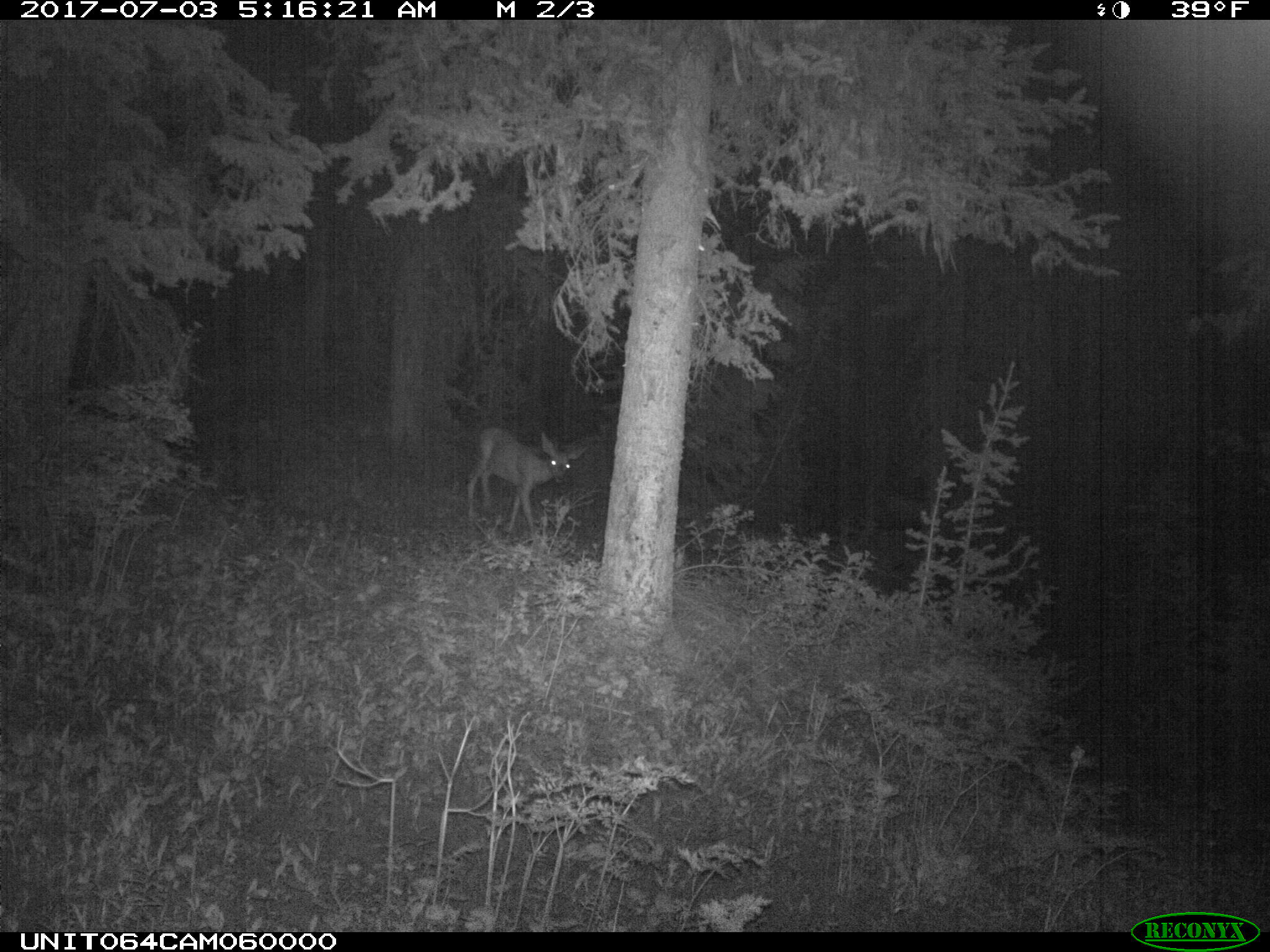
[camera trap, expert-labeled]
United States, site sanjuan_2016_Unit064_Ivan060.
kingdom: Animalia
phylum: Chordata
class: Mammalia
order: Artiodactyla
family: Cervidae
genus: Odocoileus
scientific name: Odocoileus hemionus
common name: mule deer